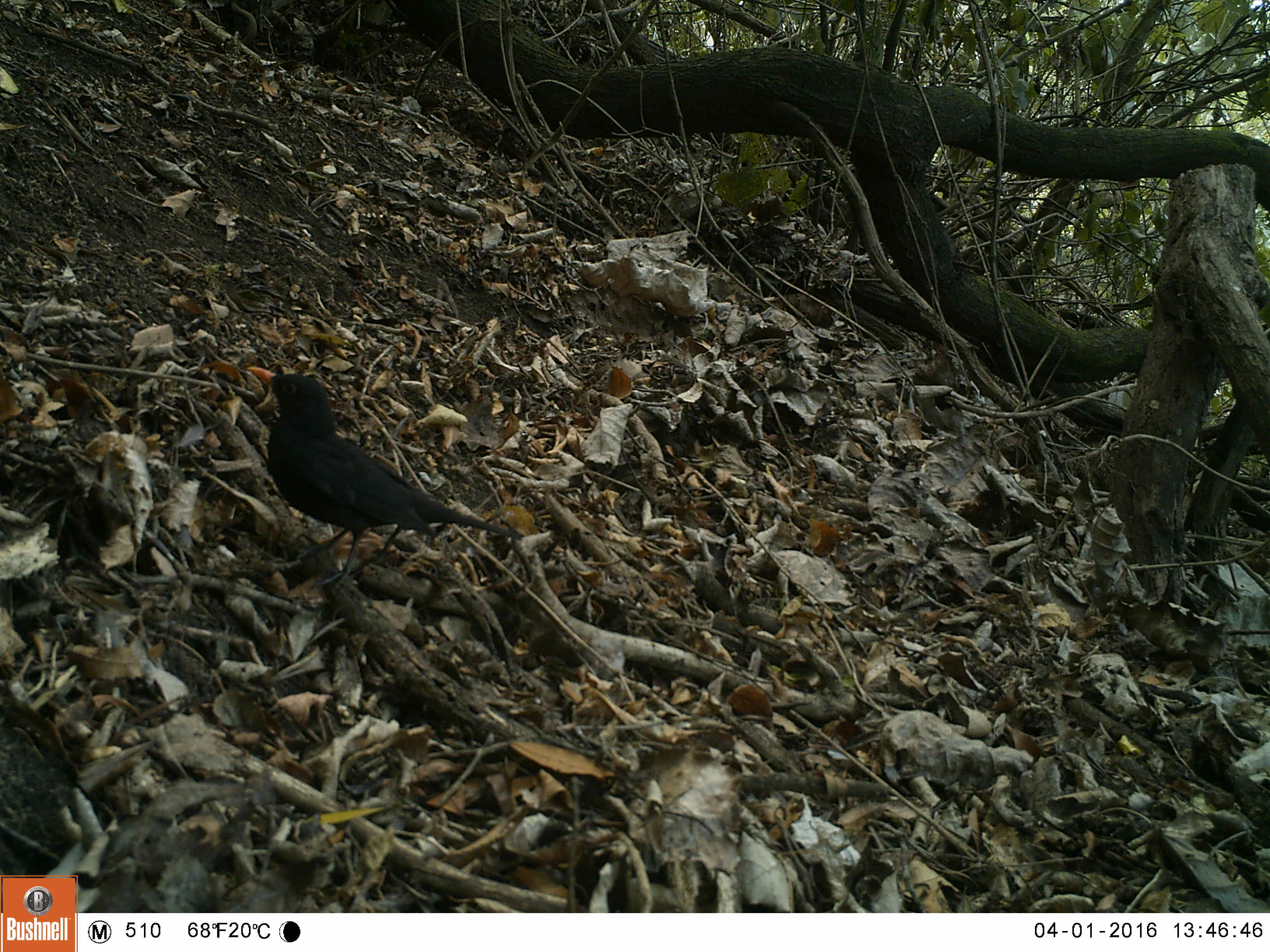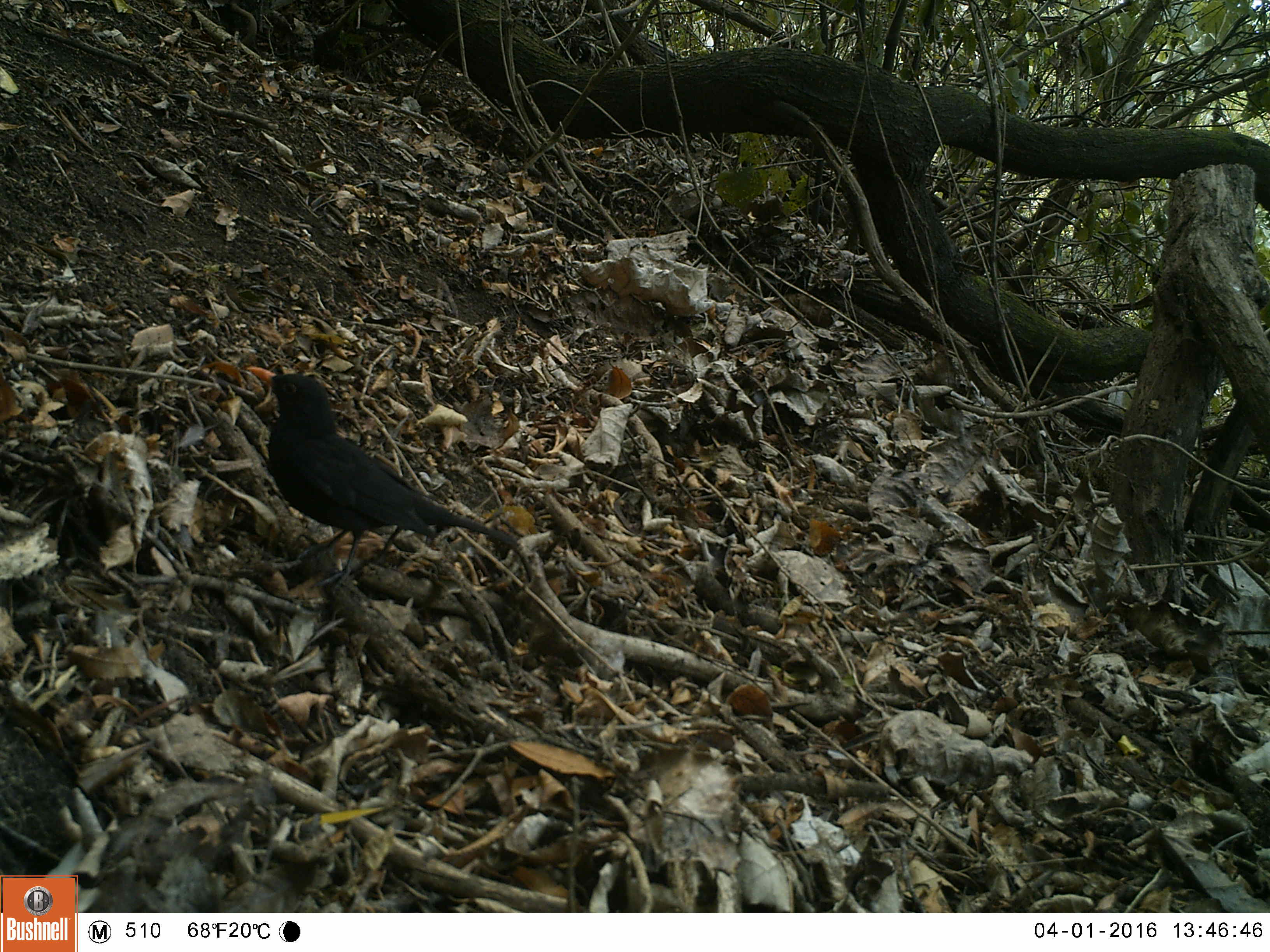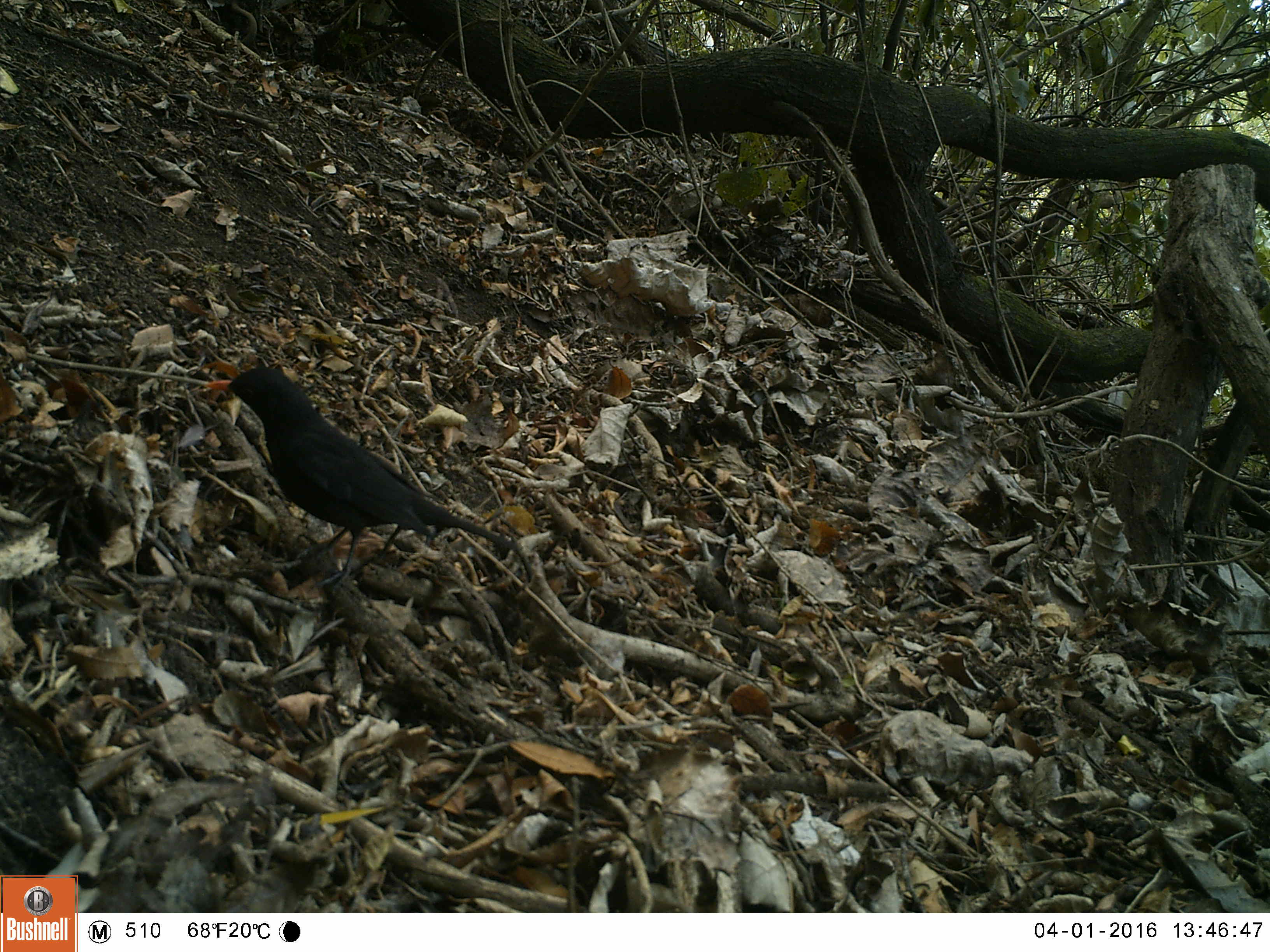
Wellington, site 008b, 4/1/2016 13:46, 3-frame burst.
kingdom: Animalia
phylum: Chordata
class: Aves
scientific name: Aves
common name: bird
Bird (Aves).